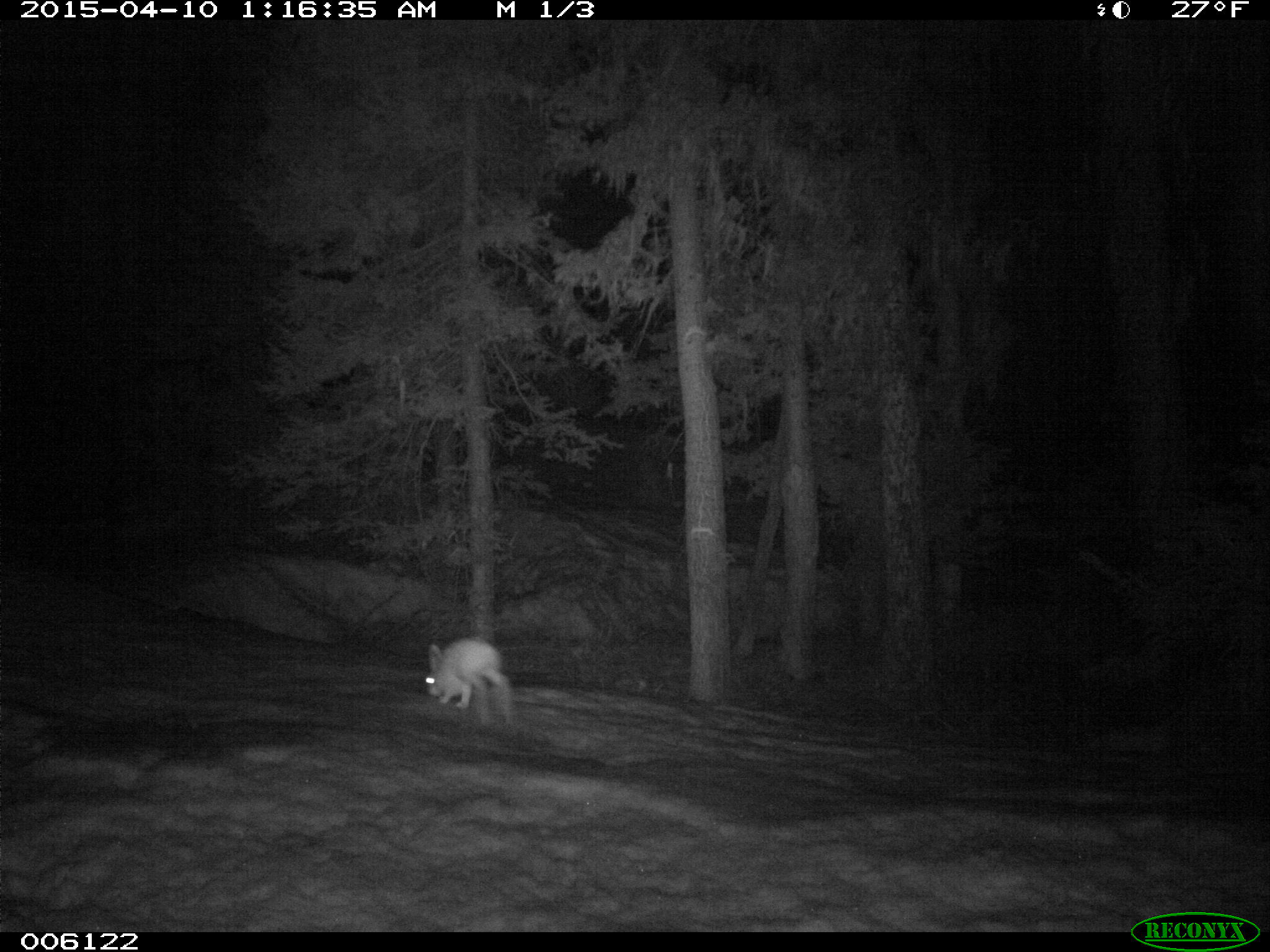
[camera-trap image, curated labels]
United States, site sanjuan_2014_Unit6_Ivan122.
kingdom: Animalia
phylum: Chordata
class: Mammalia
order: Lagomorpha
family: Leporidae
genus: Lepus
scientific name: Lepus americanus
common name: snowshoe hare